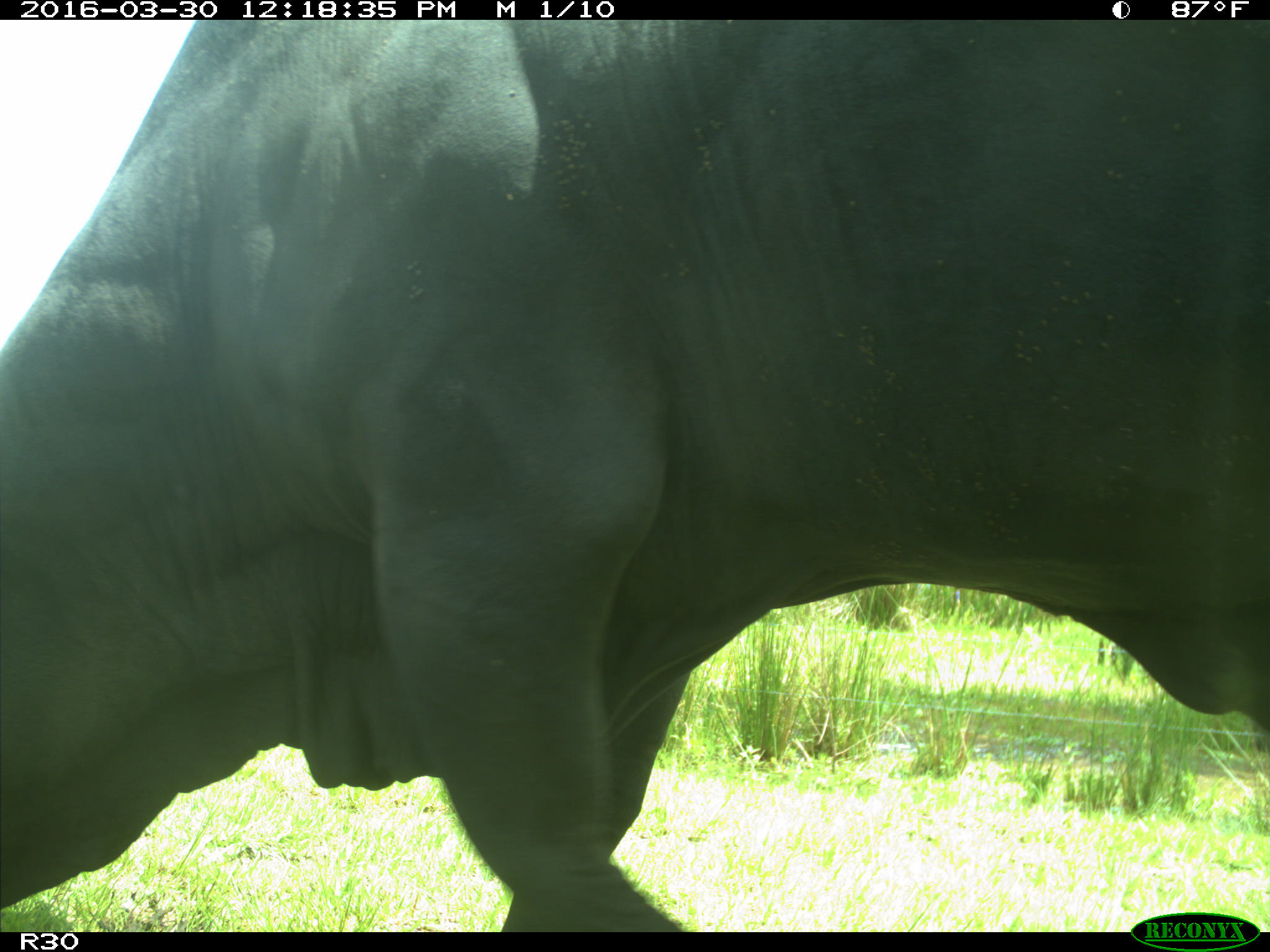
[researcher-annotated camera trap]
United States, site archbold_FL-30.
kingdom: Animalia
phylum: Chordata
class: Mammalia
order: Artiodactyla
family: Bovidae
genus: Bos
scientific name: Bos taurus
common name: domestic cow